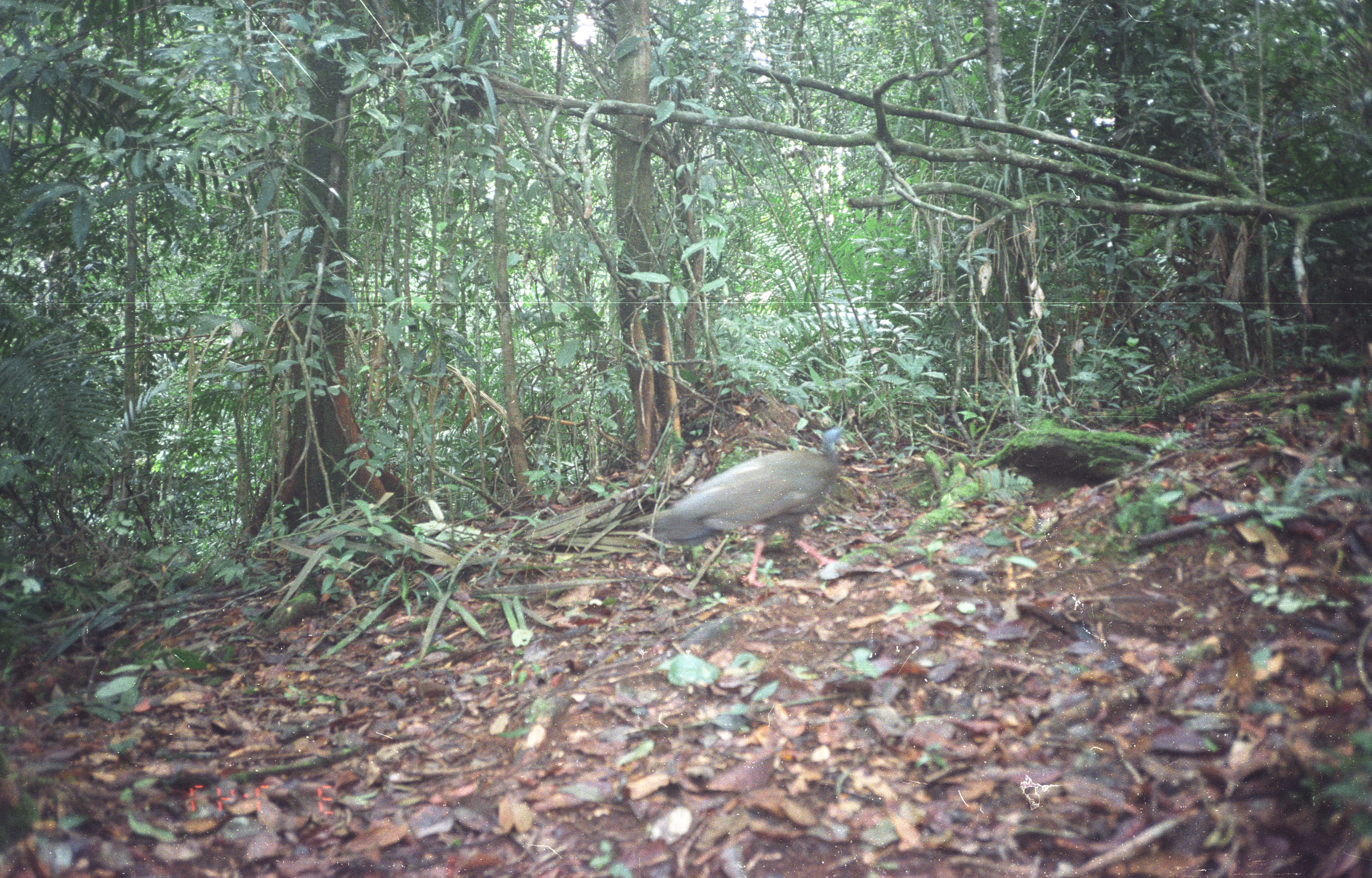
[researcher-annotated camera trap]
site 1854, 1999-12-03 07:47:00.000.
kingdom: Animalia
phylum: Chordata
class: Aves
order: Galliformes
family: Phasianidae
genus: Argusianus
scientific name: Argusianus argus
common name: great argus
Argusianus argus (great argus), count 1.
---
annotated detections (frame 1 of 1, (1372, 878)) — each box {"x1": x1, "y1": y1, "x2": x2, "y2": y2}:
argusianus argus: {"x1": 649, "y1": 427, "x2": 850, "y2": 587}